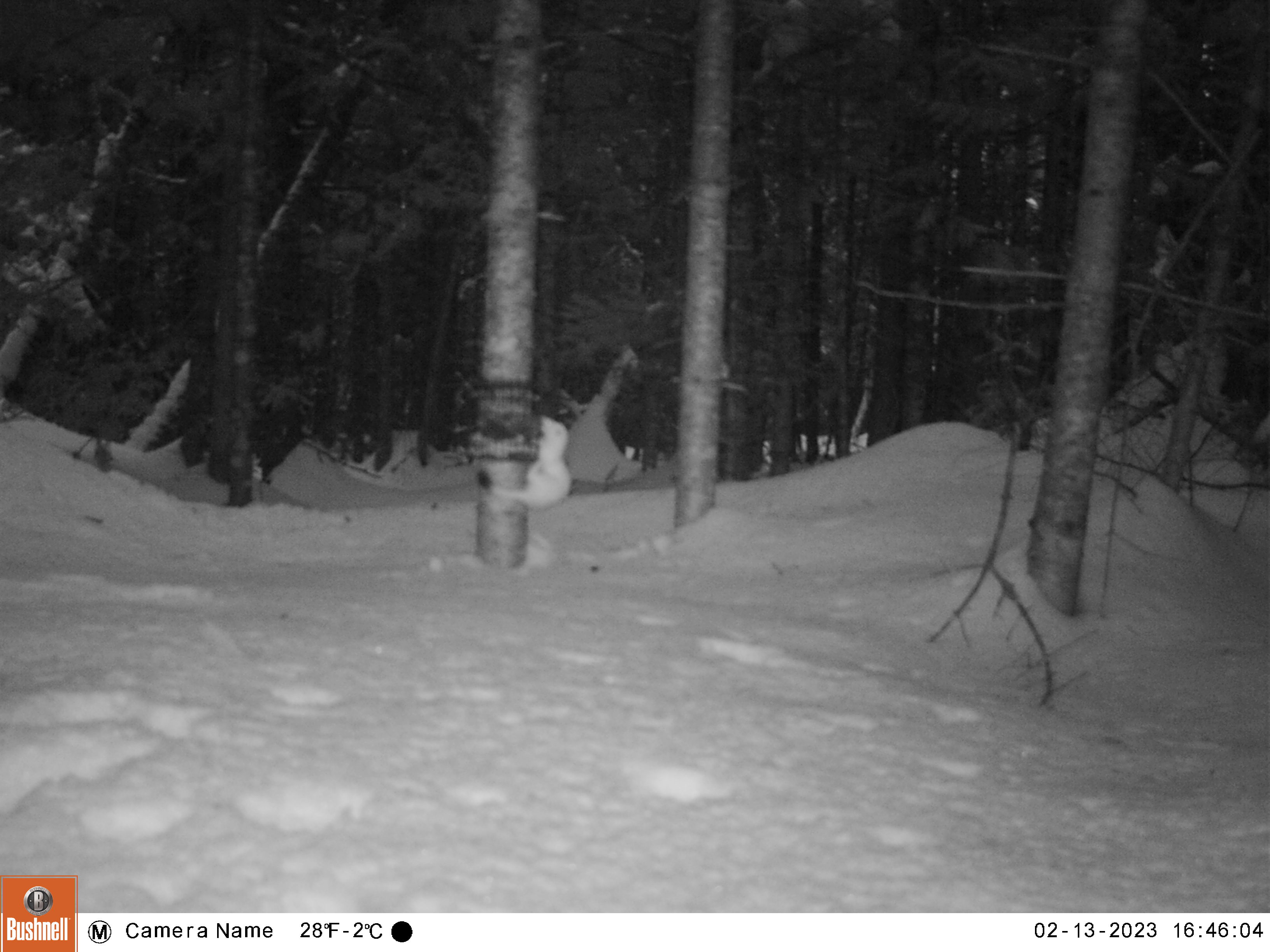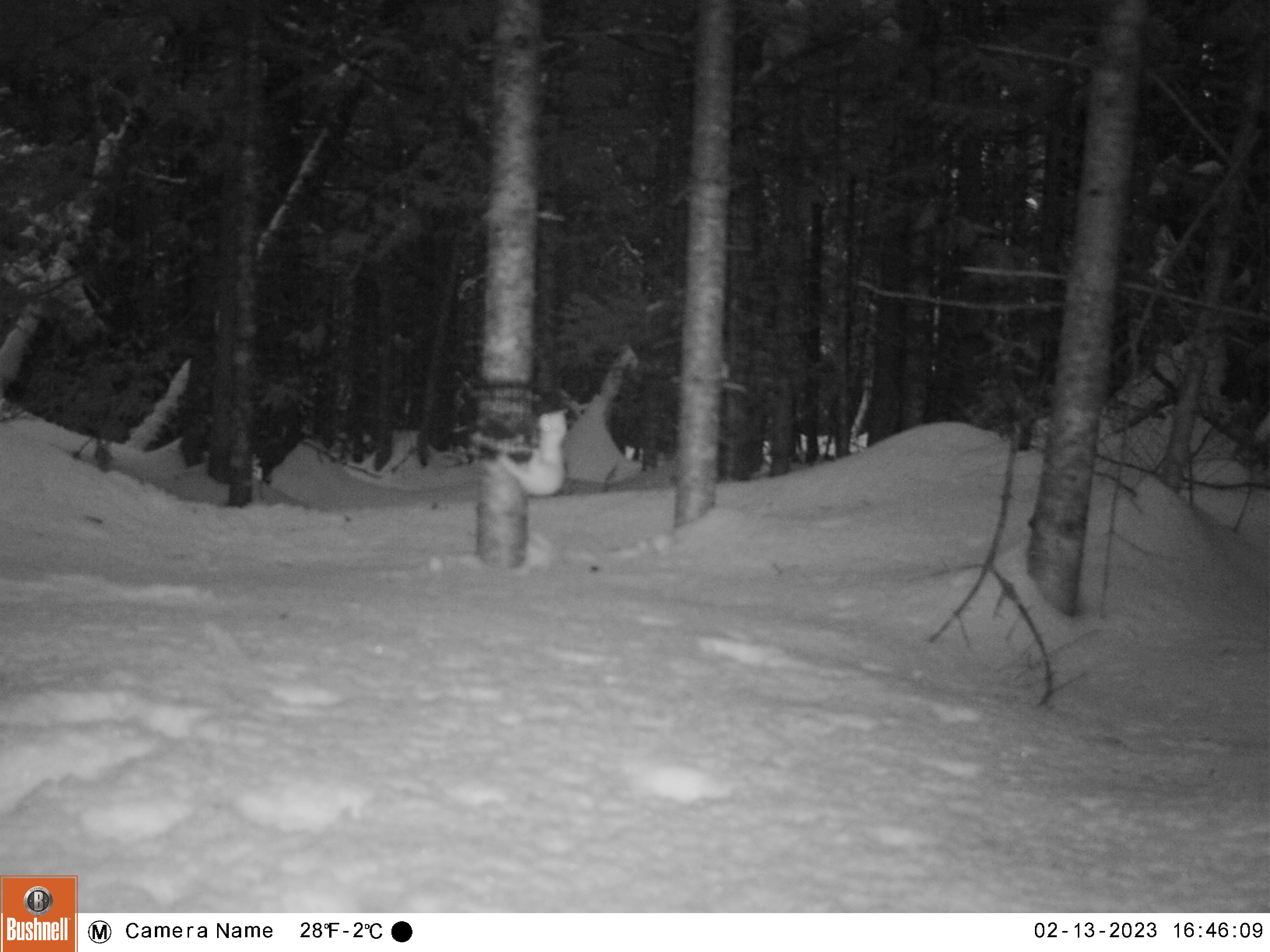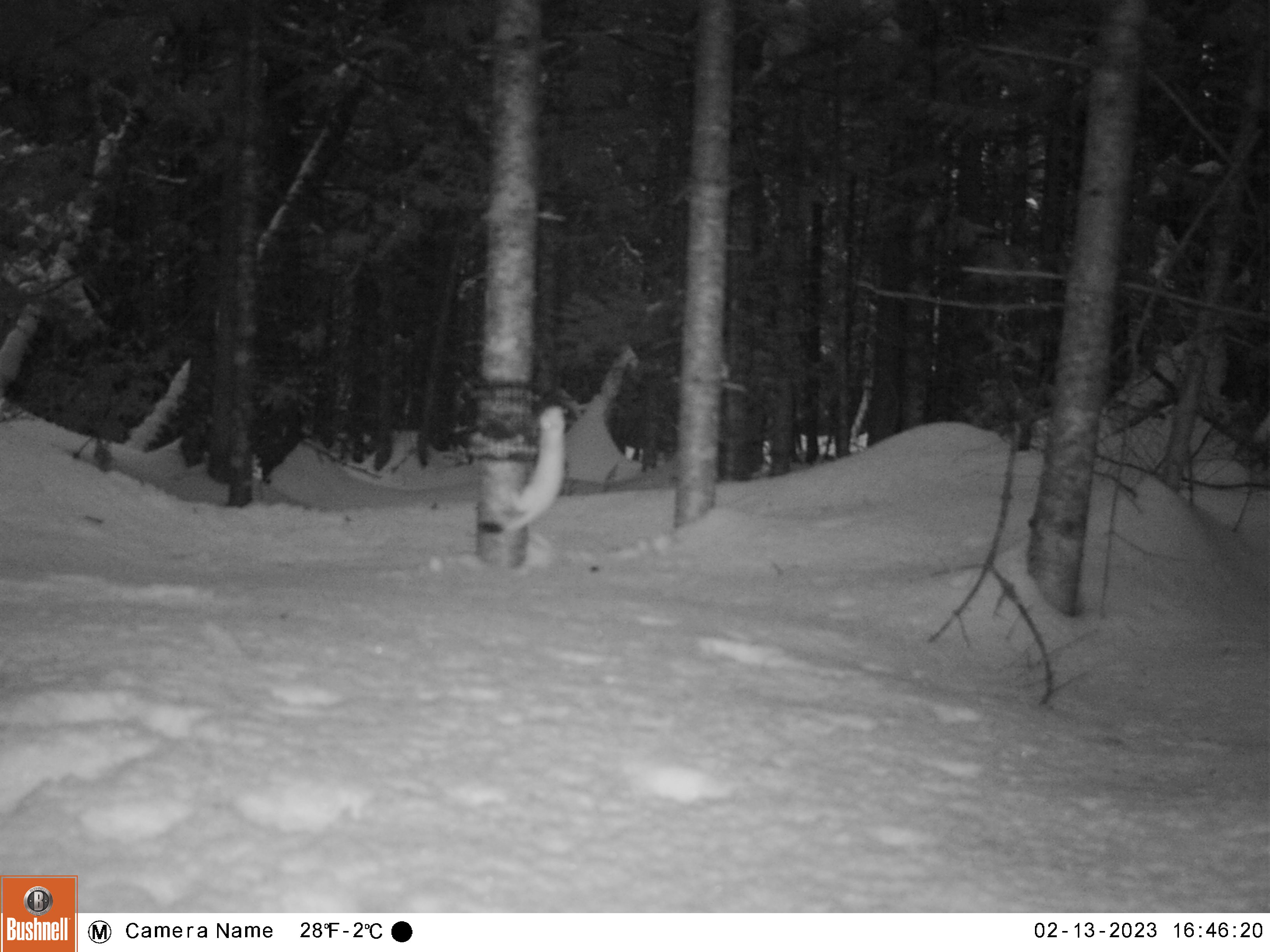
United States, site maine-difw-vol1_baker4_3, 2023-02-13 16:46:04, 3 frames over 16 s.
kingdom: Animalia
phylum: Chordata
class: Mammalia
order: Carnivora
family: Mustelidae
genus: Mustela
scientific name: Mustela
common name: weasel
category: weasel sp.